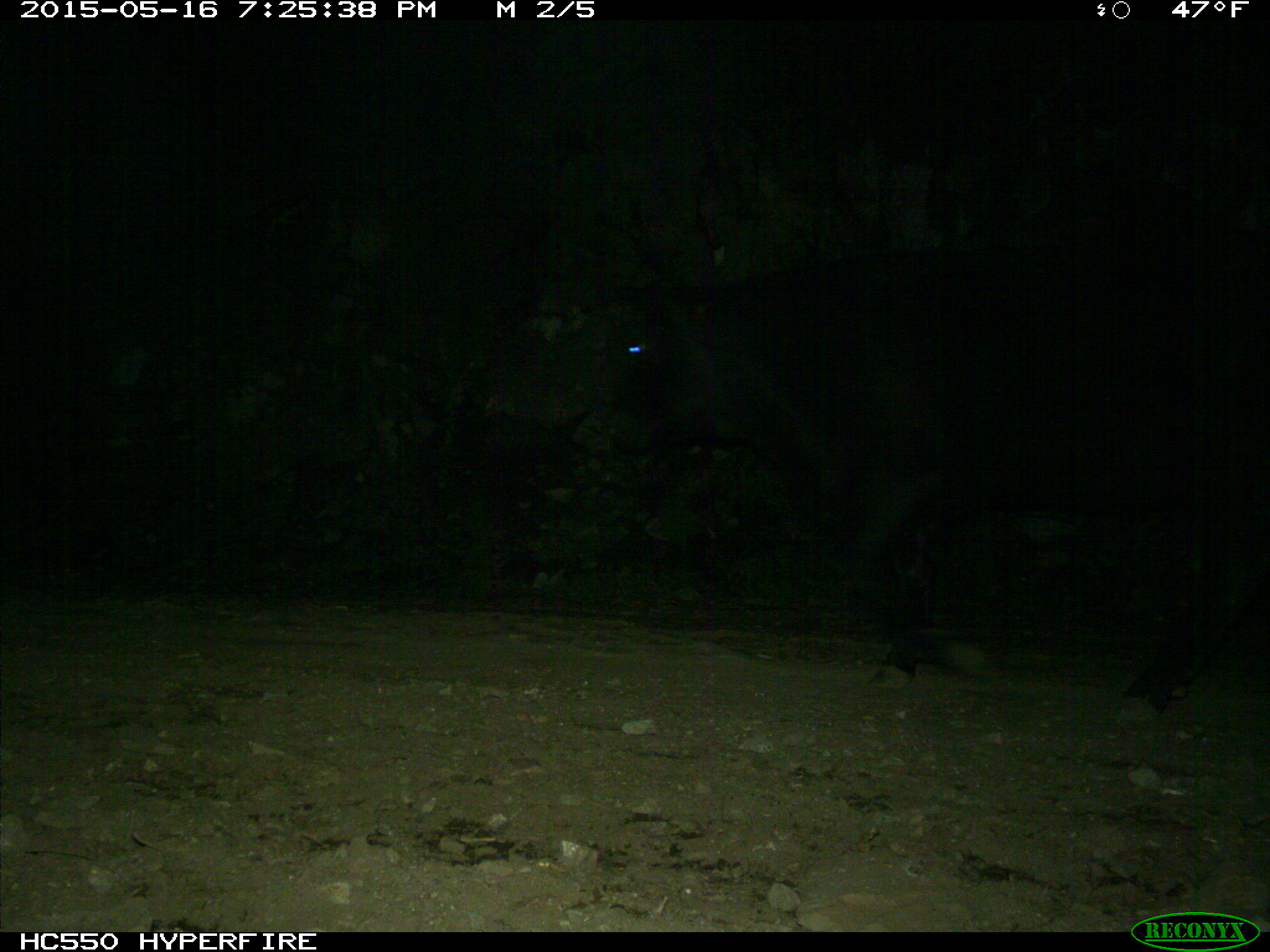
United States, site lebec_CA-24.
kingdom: Animalia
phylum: Chordata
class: Mammalia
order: Artiodactyla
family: Bovidae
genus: Bos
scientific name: Bos taurus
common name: domestic cow